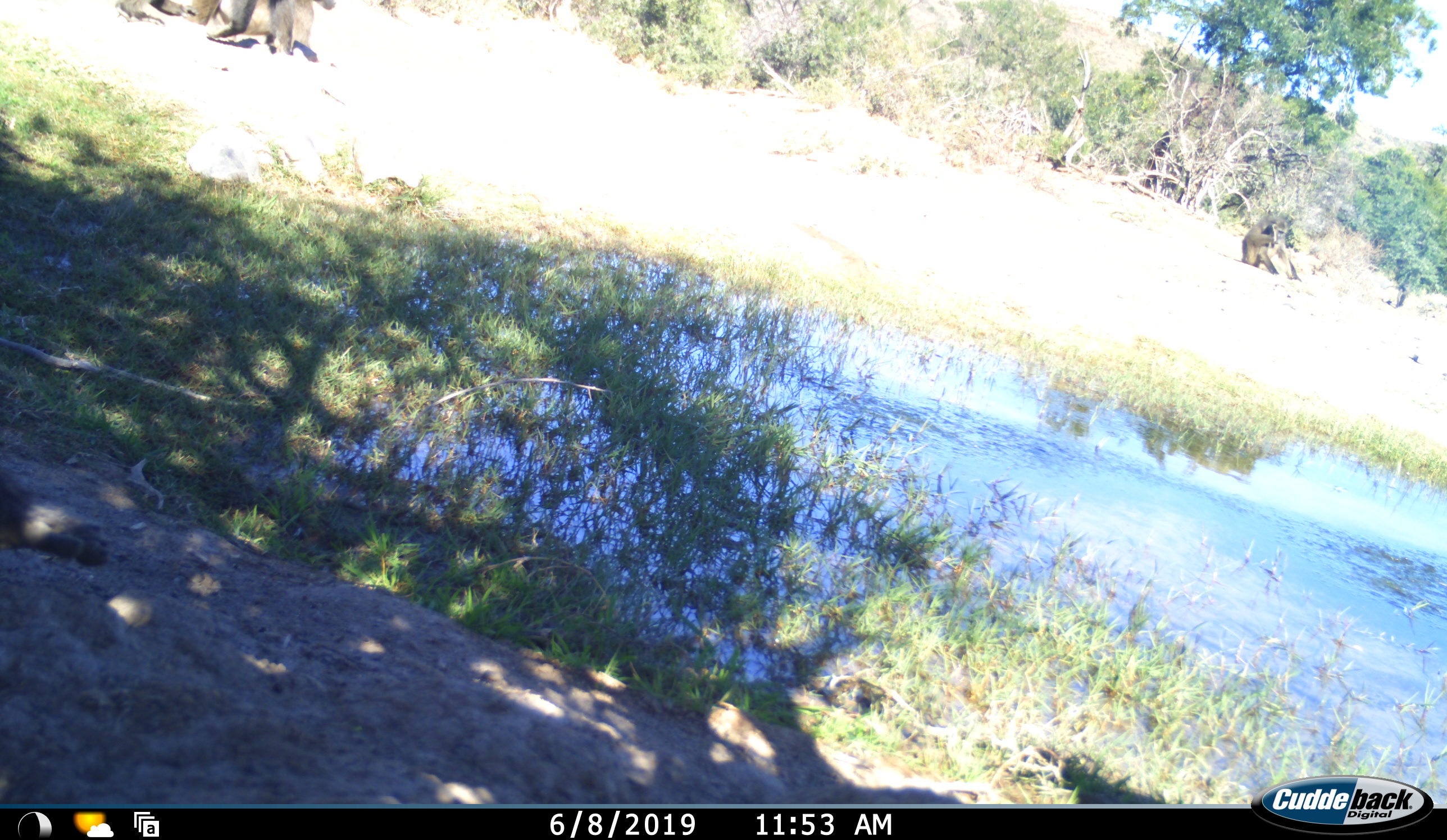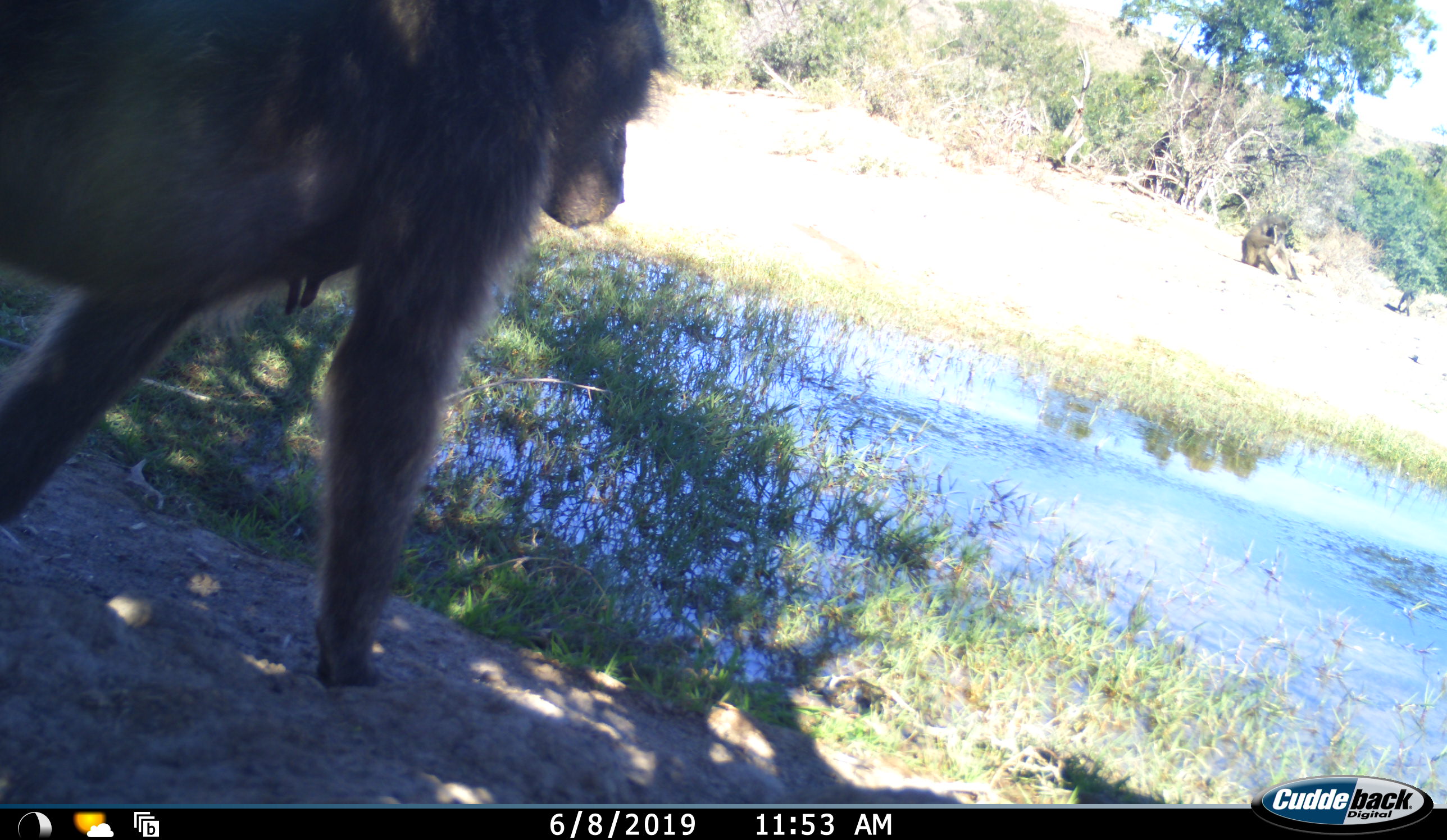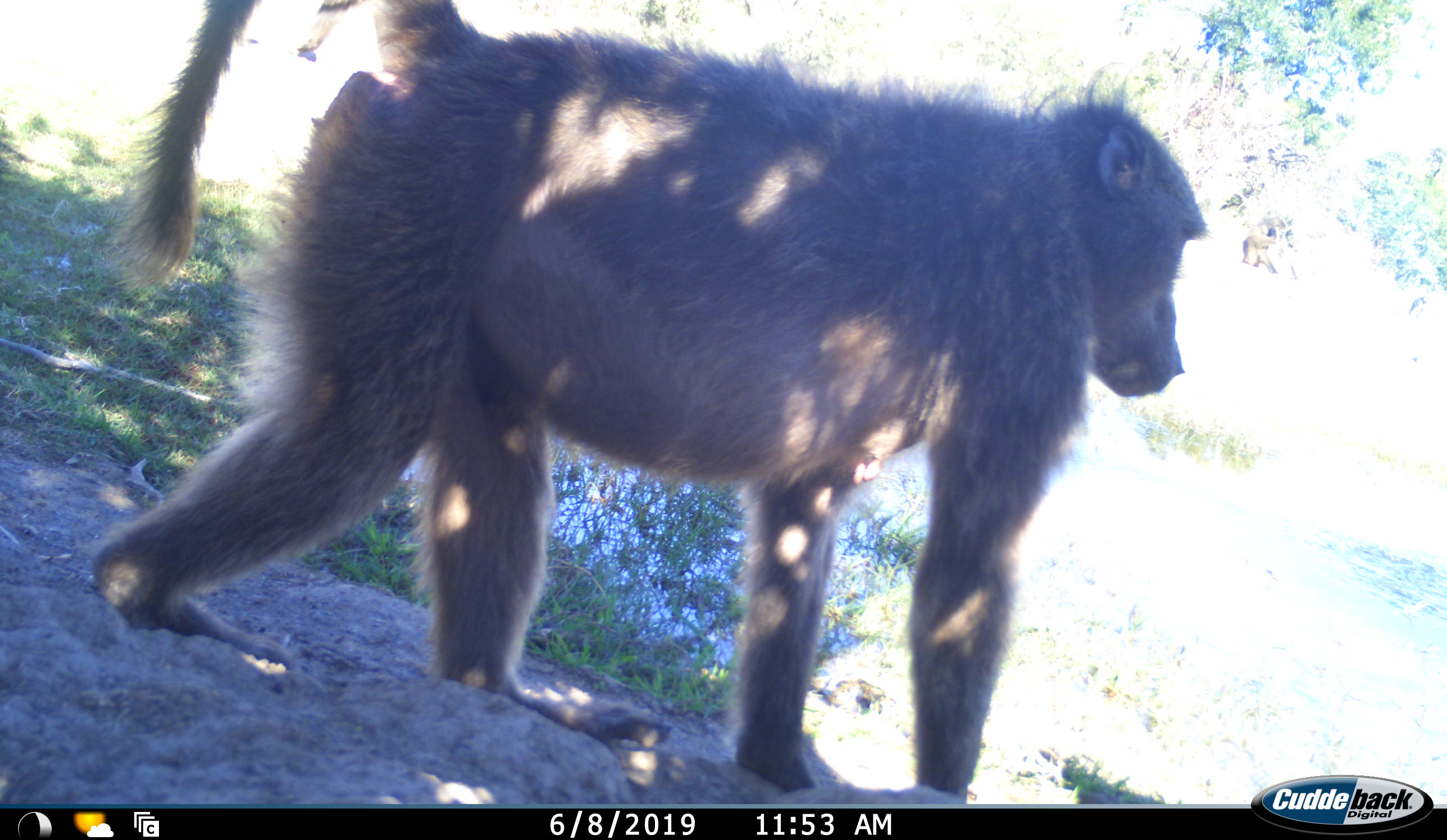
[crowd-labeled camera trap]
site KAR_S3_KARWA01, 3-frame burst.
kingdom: Animalia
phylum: Chordata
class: Mammalia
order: Primates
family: Cercopithecidae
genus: Papio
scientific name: Papio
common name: baboon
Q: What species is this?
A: Baboon (Papio).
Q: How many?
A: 3.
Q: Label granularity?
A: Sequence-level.